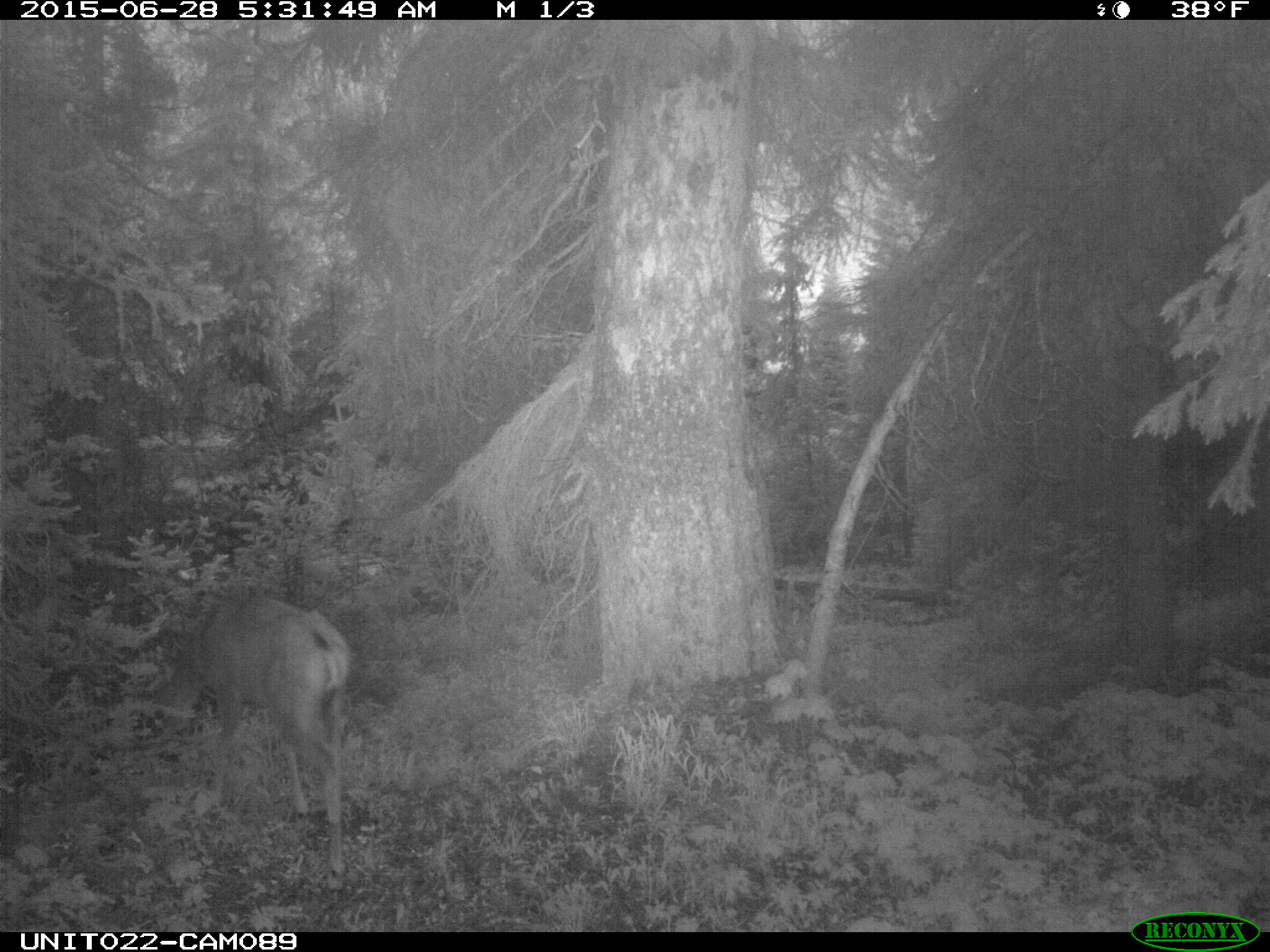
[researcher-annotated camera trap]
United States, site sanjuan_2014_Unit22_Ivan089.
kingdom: Animalia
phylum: Chordata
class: Mammalia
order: Artiodactyla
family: Cervidae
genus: Odocoileus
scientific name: Odocoileus hemionus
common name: mule deer